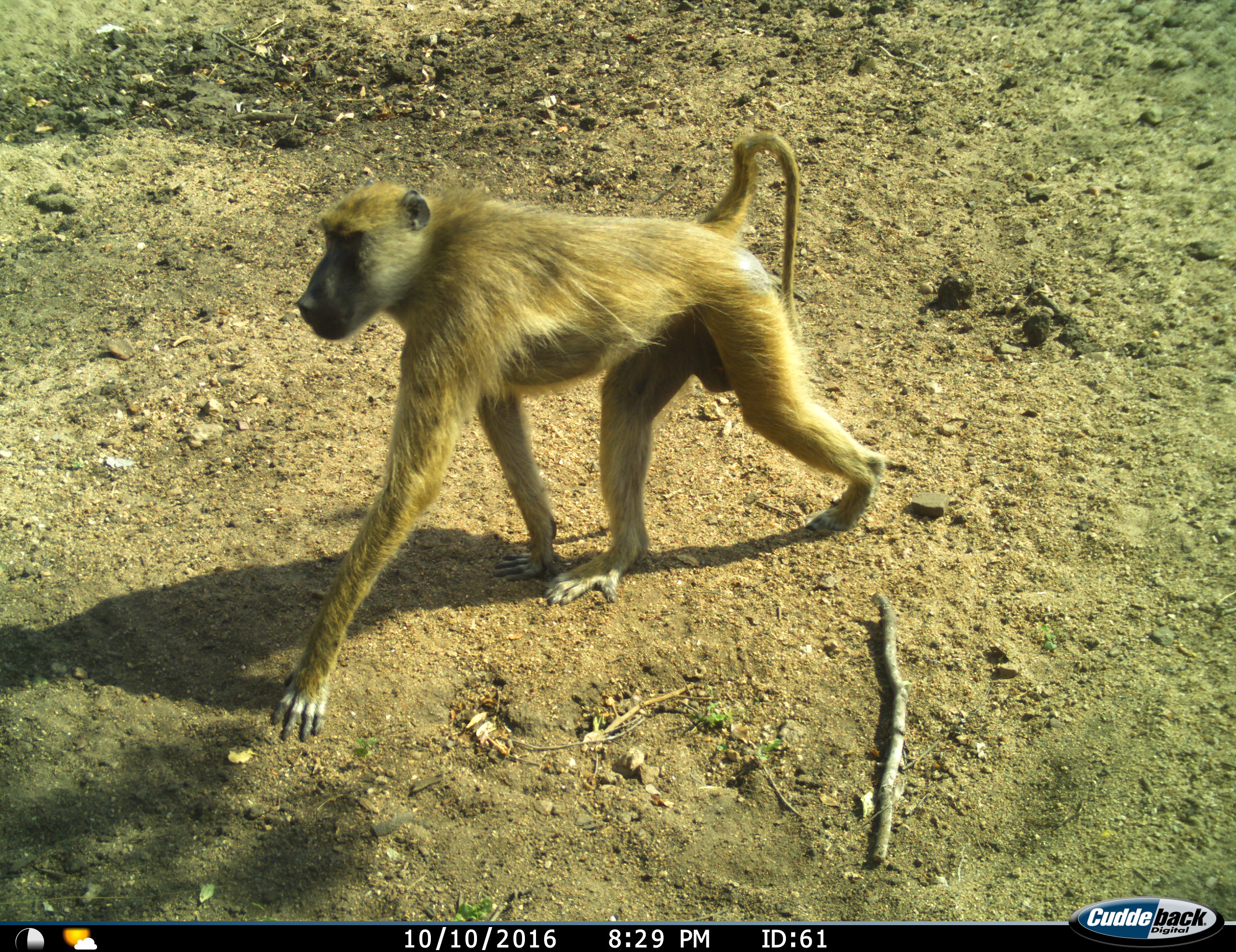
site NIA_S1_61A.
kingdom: Animalia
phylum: Chordata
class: Mammalia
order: Primates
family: Cercopithecidae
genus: Papio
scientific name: Papio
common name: baboon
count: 1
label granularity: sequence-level